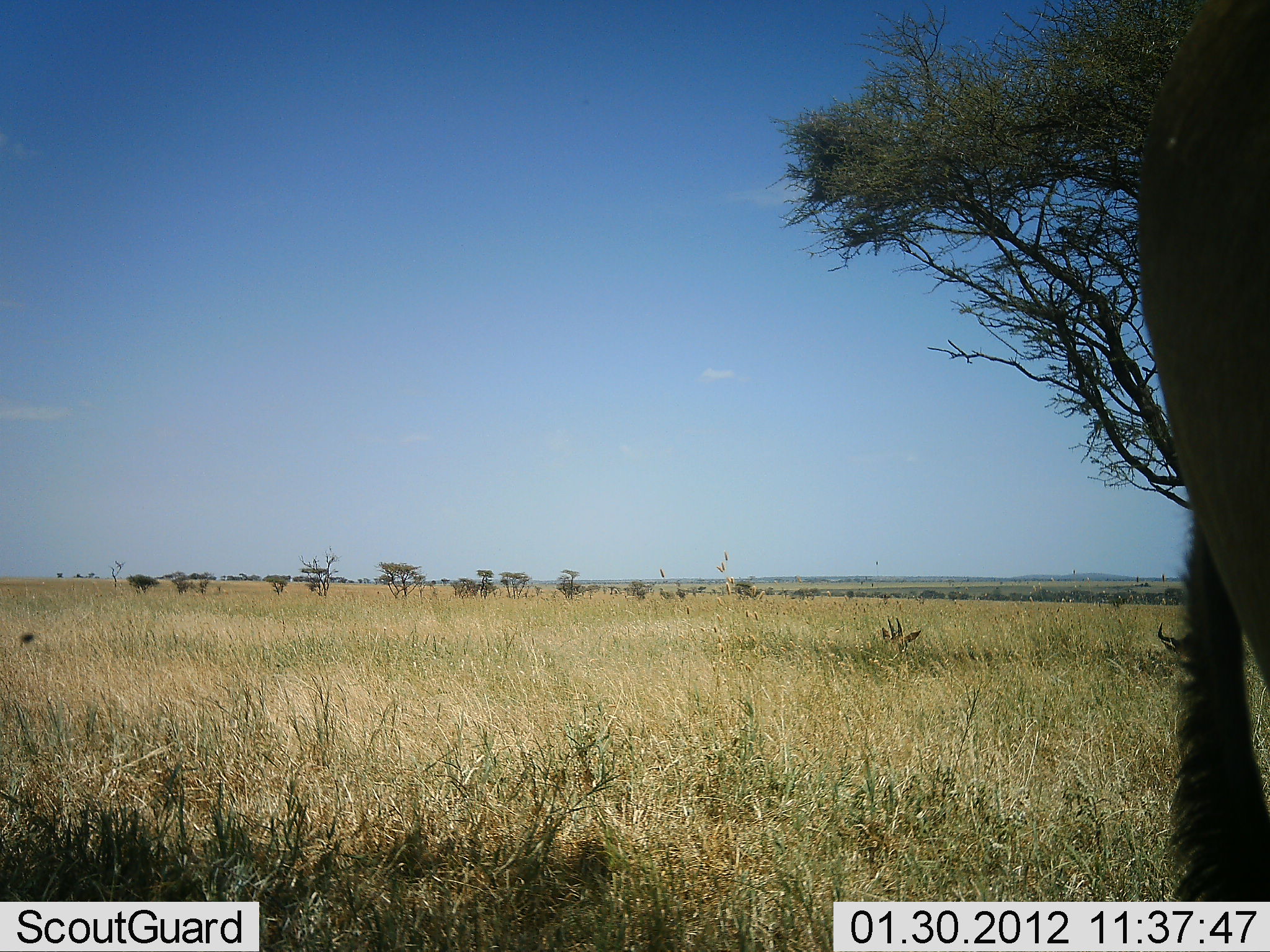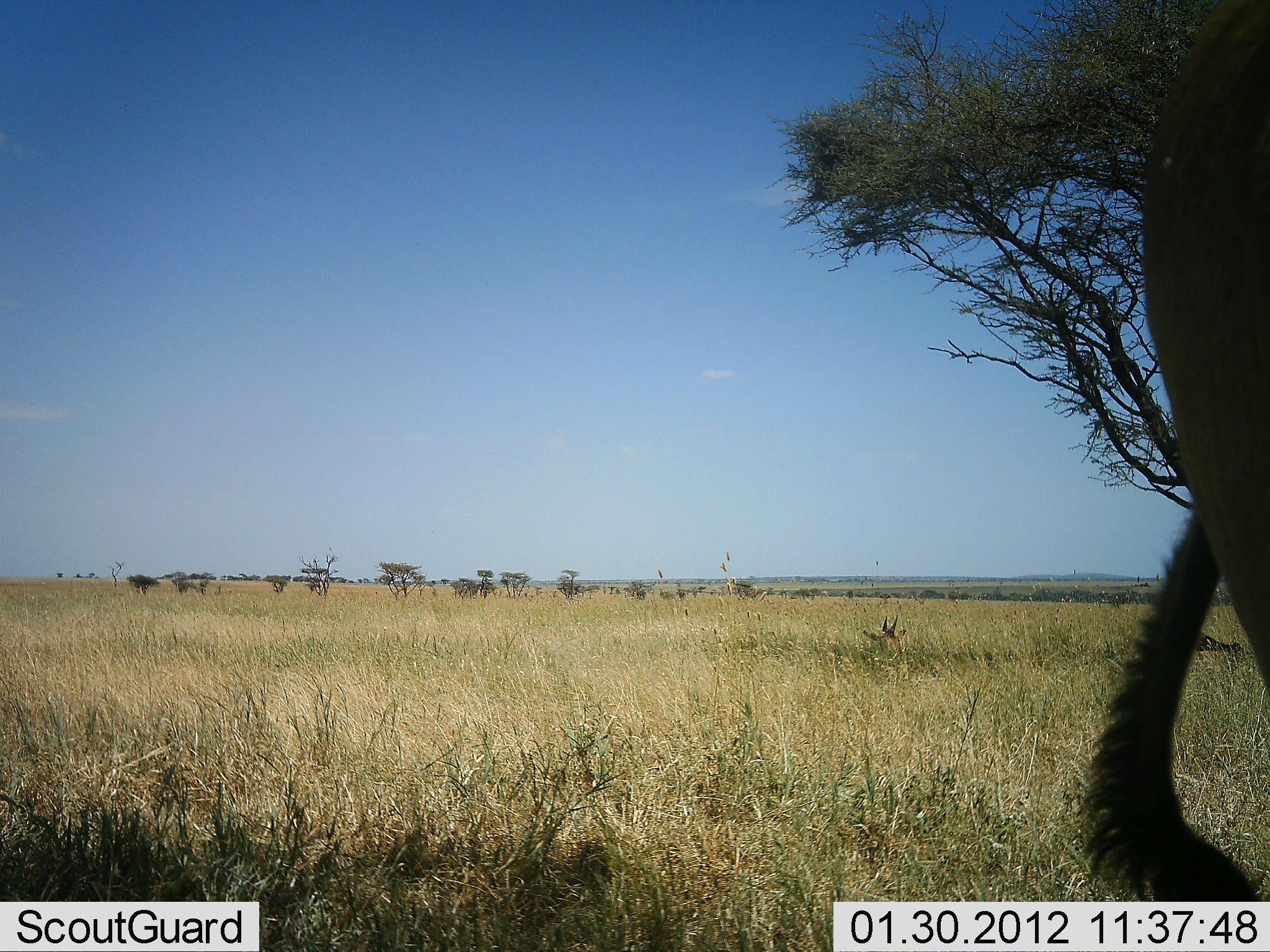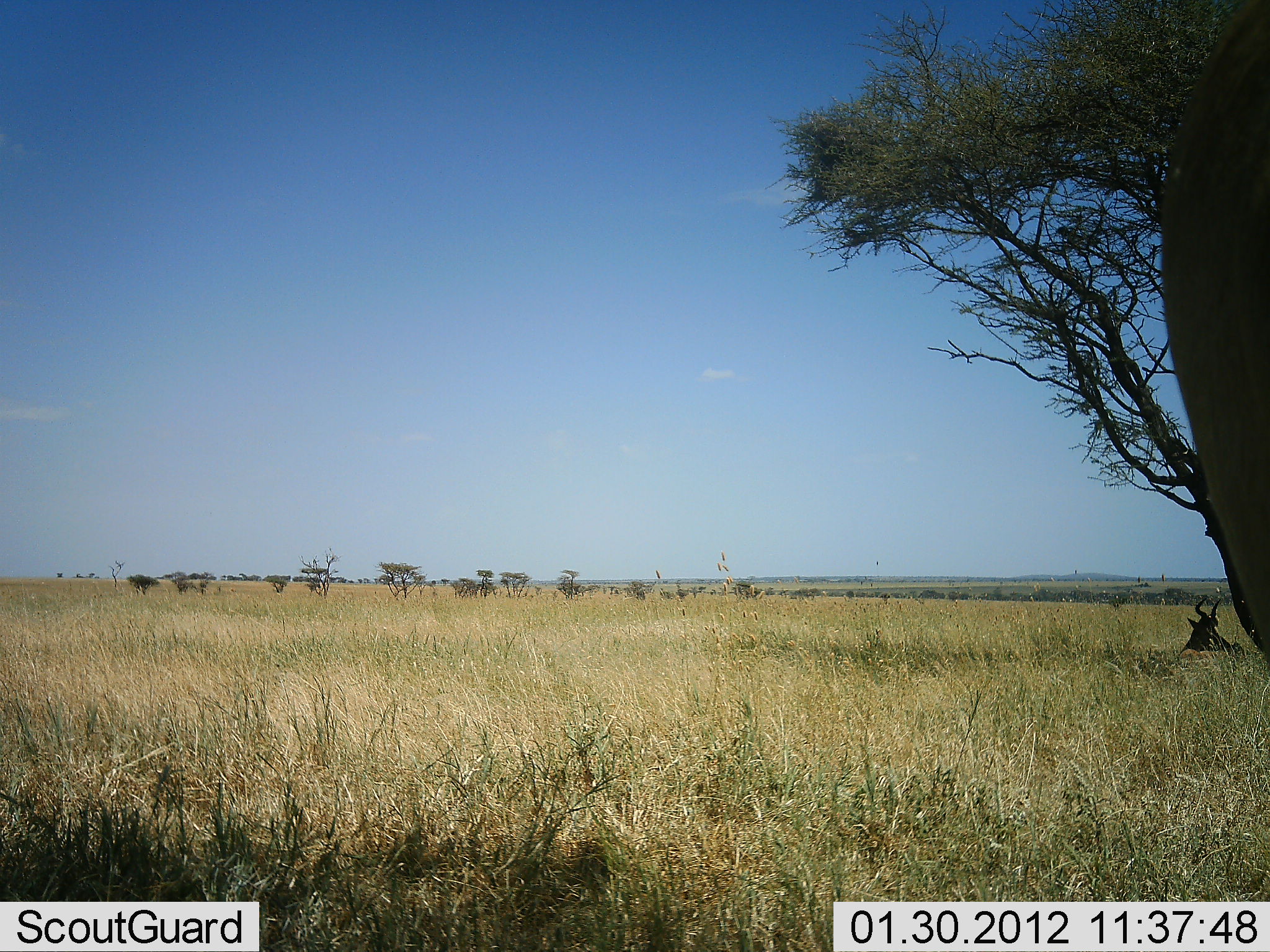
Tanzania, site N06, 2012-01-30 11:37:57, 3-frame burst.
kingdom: Animalia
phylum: Chordata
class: Mammalia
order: Artiodactyla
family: Bovidae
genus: Alcelaphus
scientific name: Alcelaphus buselaphus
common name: hartebeest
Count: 3.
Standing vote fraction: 92%.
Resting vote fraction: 85%.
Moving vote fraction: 0%.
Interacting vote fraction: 0%.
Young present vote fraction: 0%.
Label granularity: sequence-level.